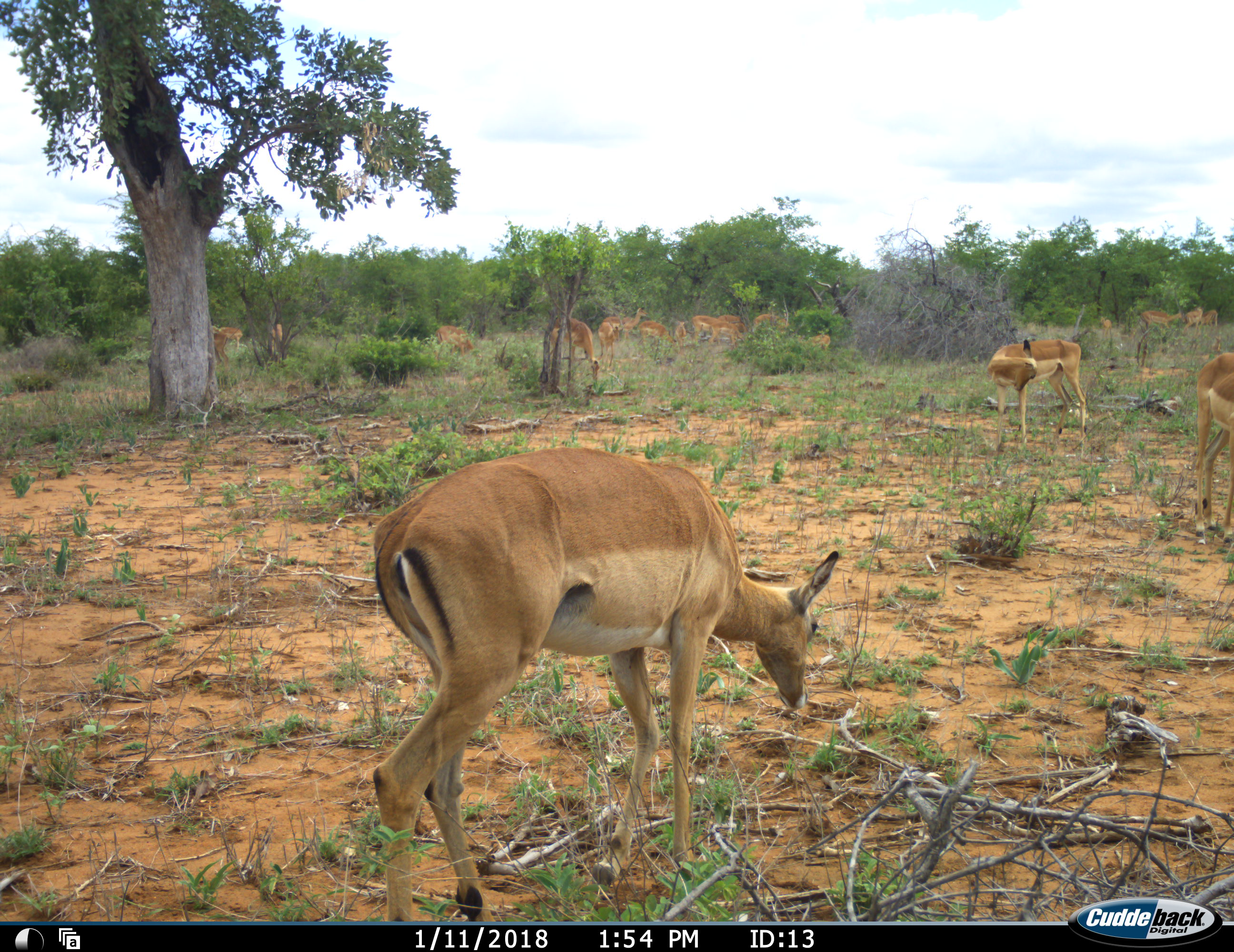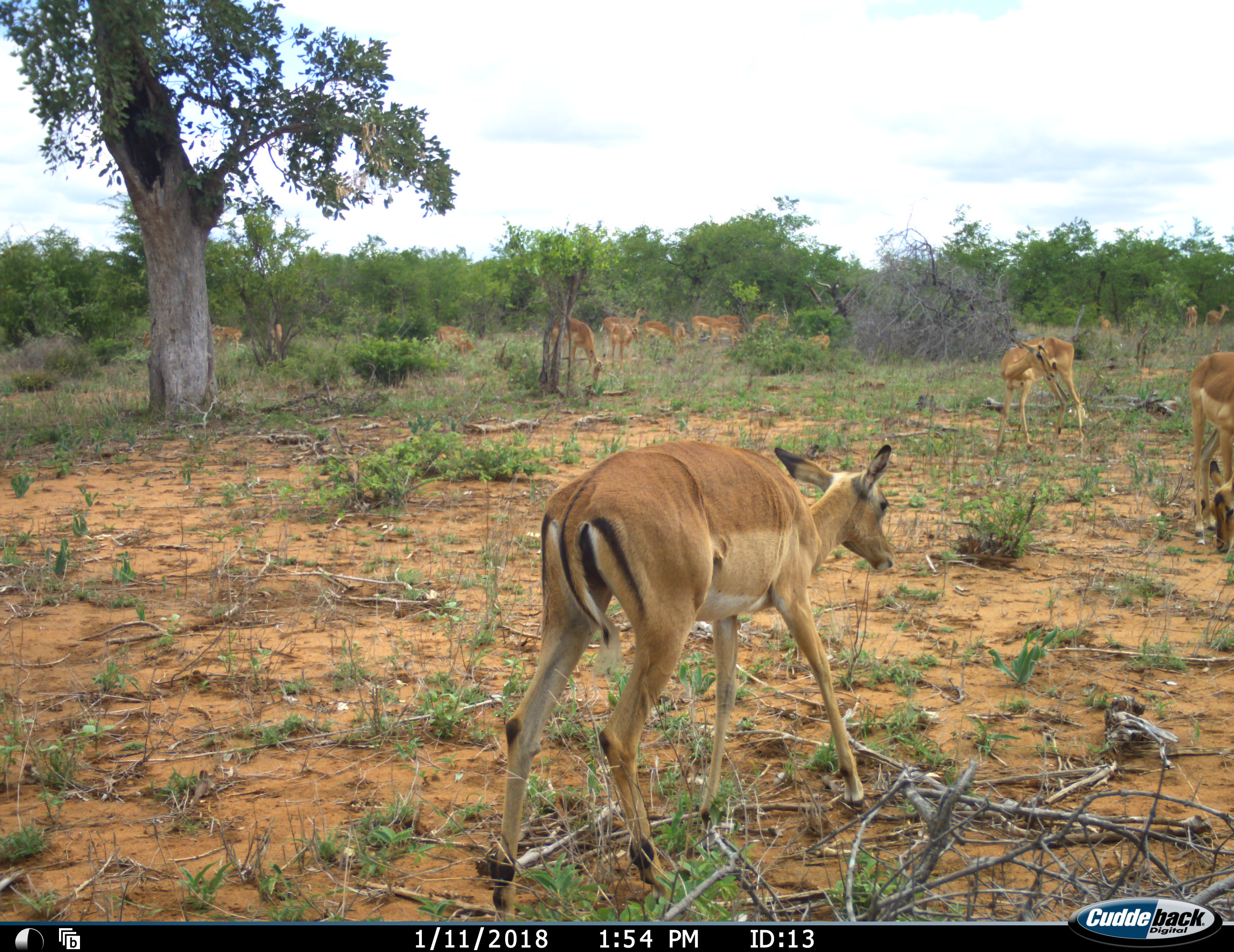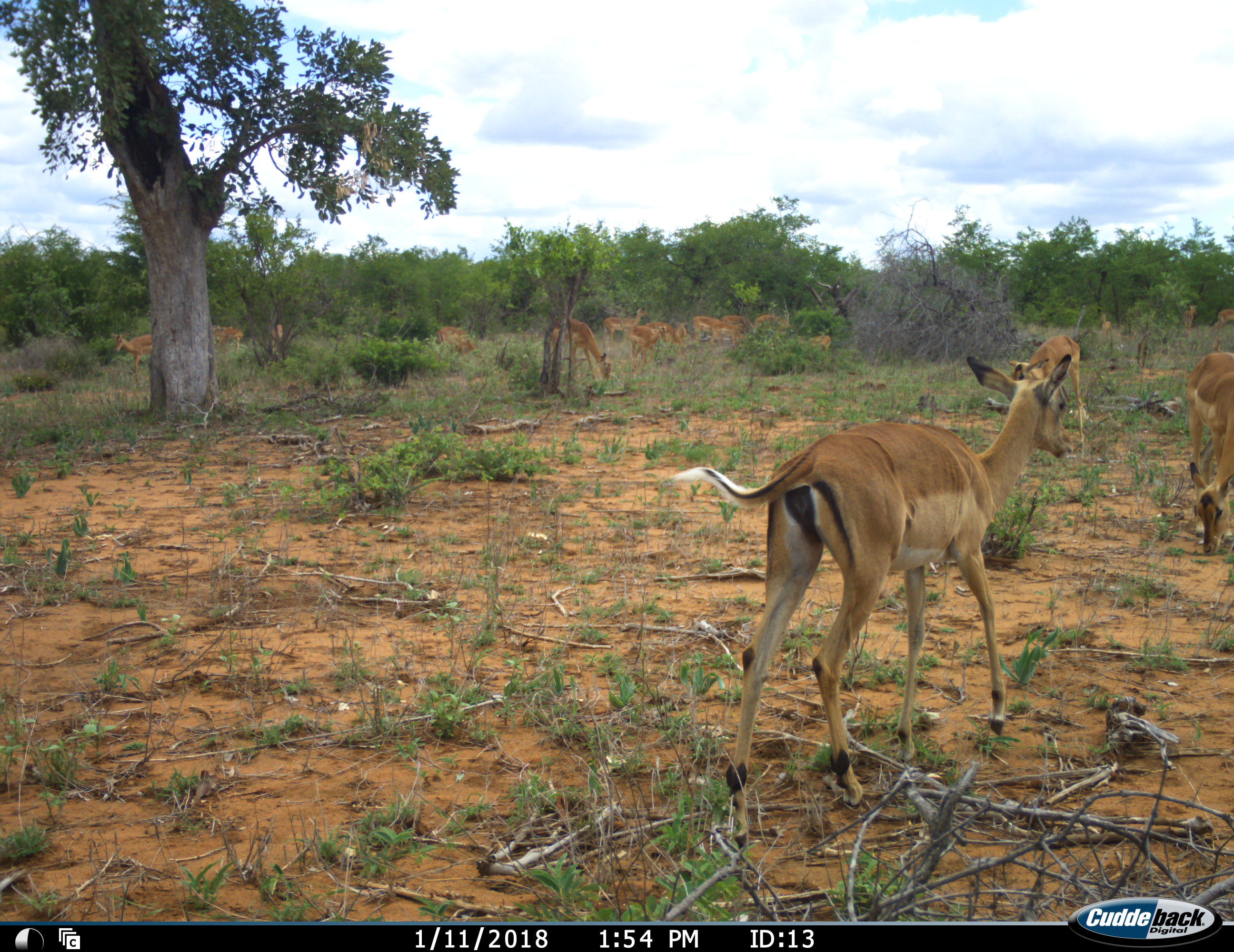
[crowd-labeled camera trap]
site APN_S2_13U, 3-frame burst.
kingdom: Animalia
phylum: Chordata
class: Mammalia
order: Artiodactyla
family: Bovidae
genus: Aepyceros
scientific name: Aepyceros melampus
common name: impala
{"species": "impala (Aepyceros melampus)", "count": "11-50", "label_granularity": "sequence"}